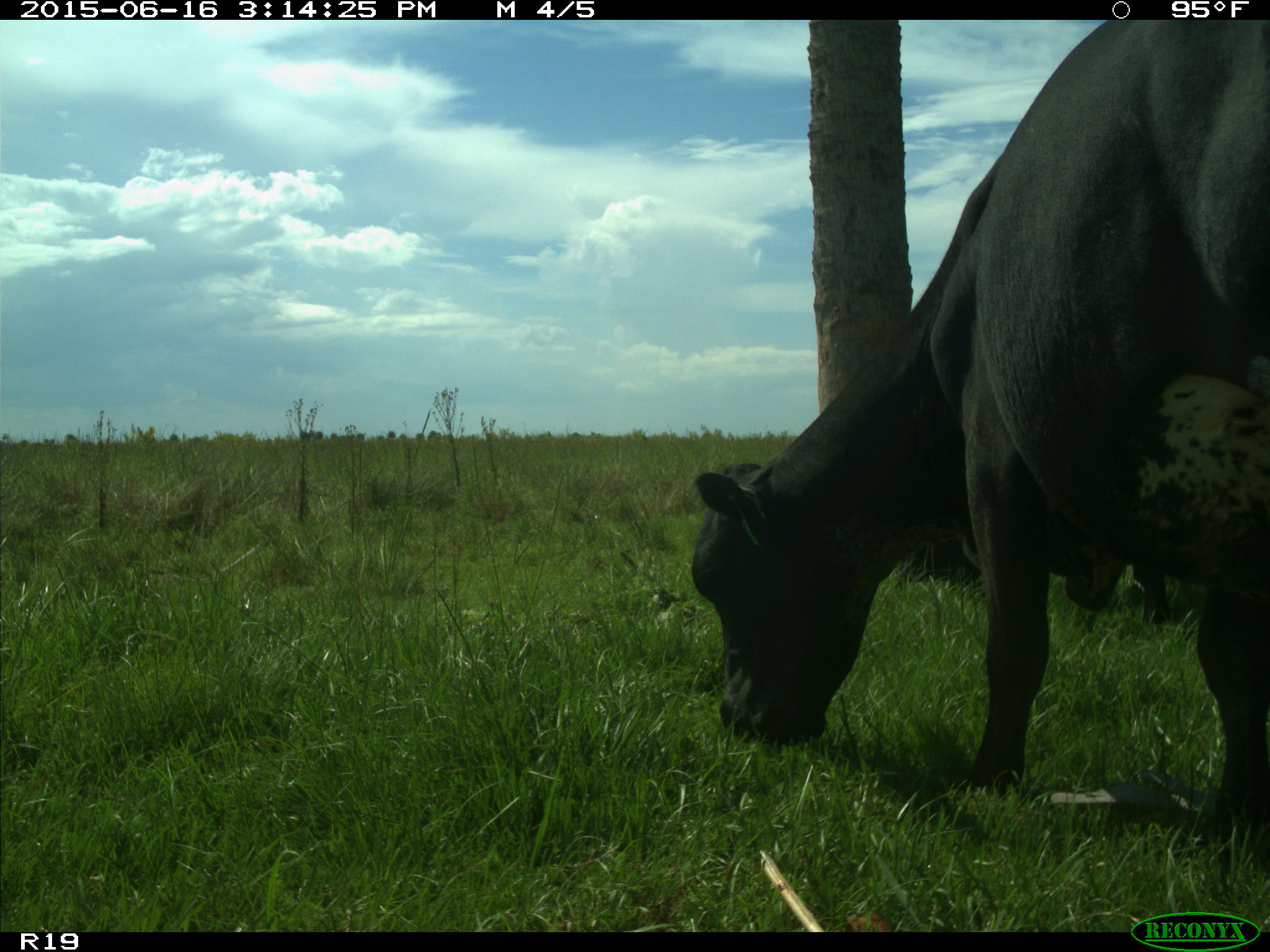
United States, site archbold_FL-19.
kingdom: Animalia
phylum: Chordata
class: Mammalia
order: Artiodactyla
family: Bovidae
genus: Bos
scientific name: Bos taurus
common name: domestic cow